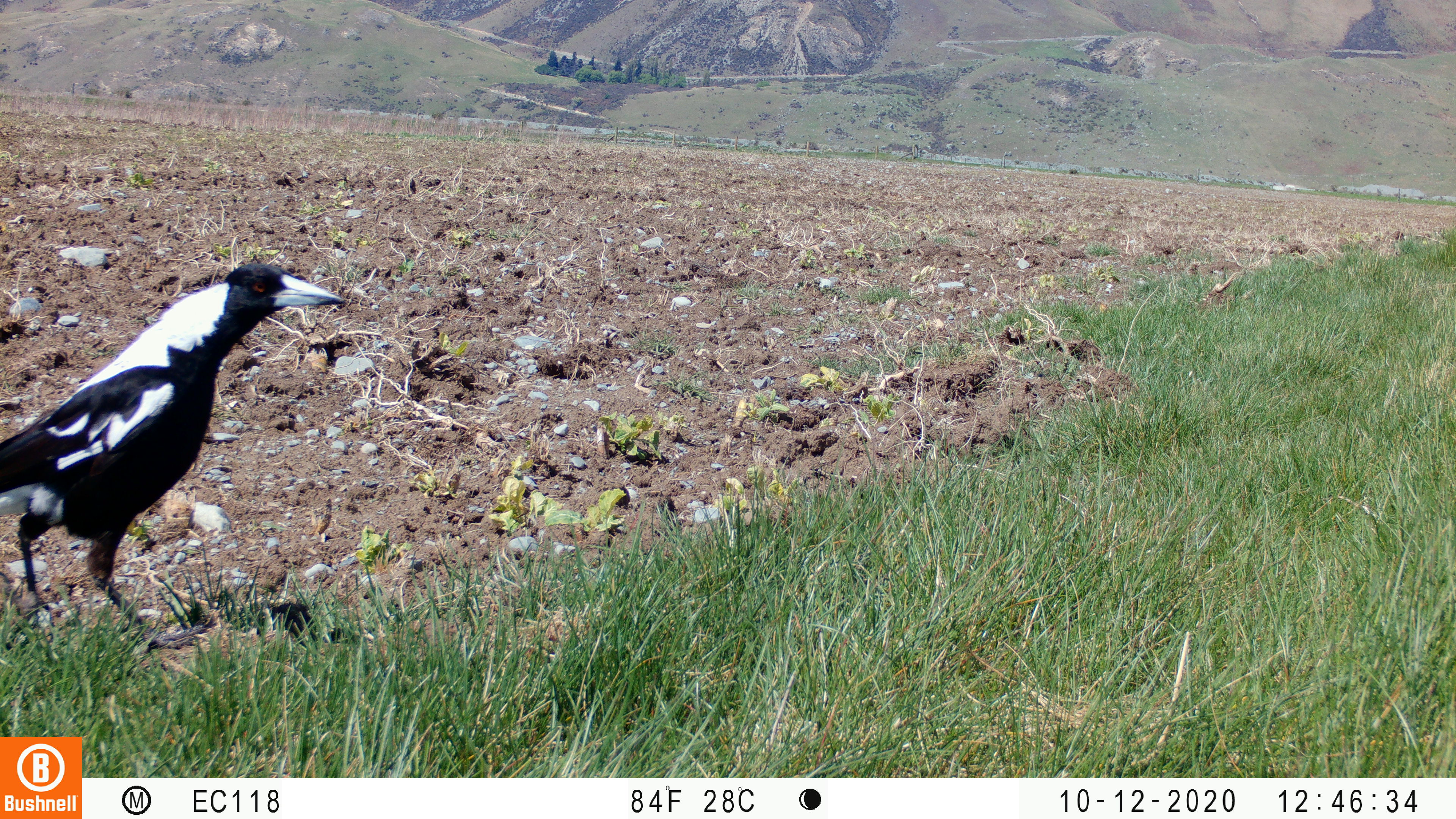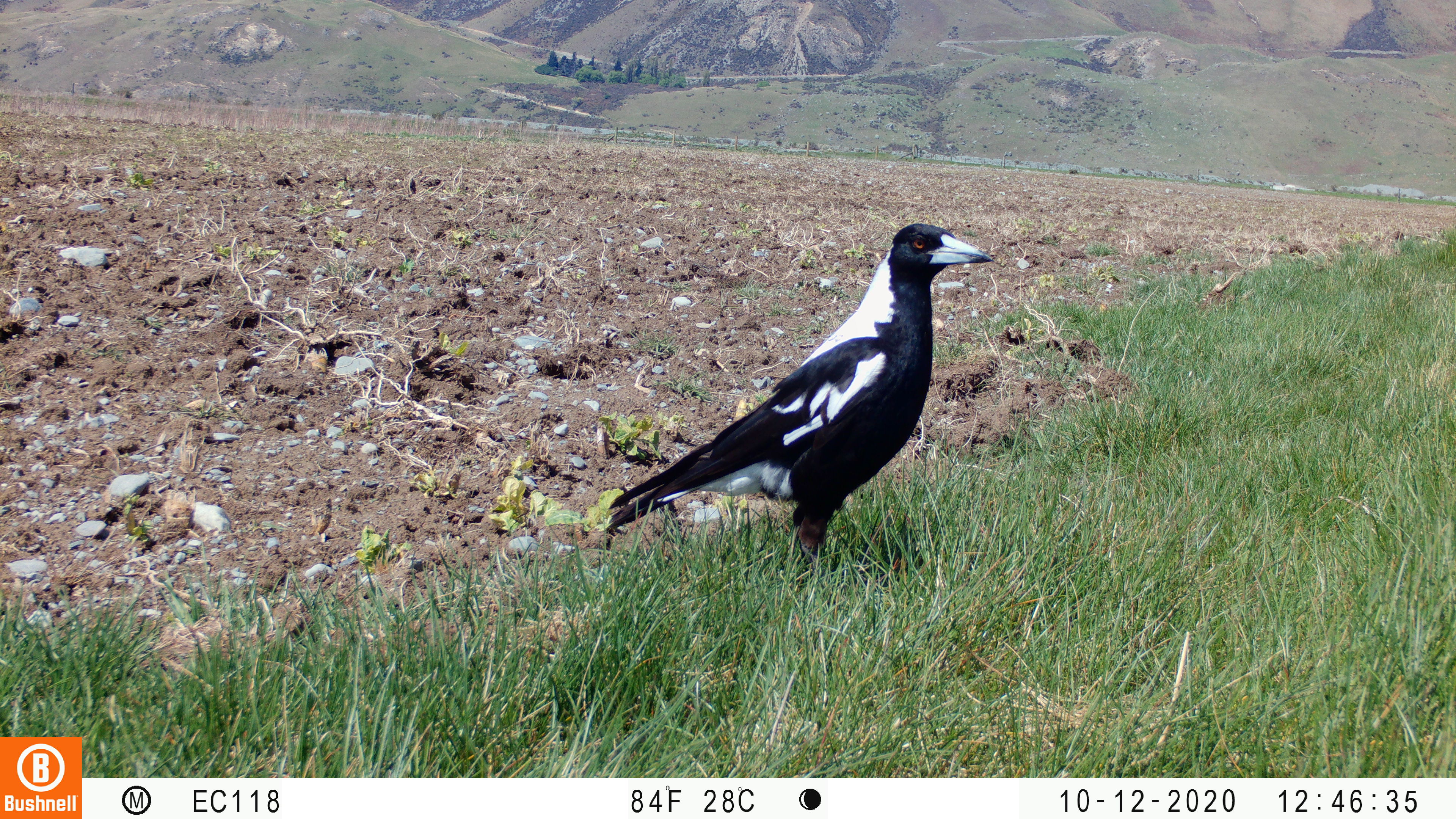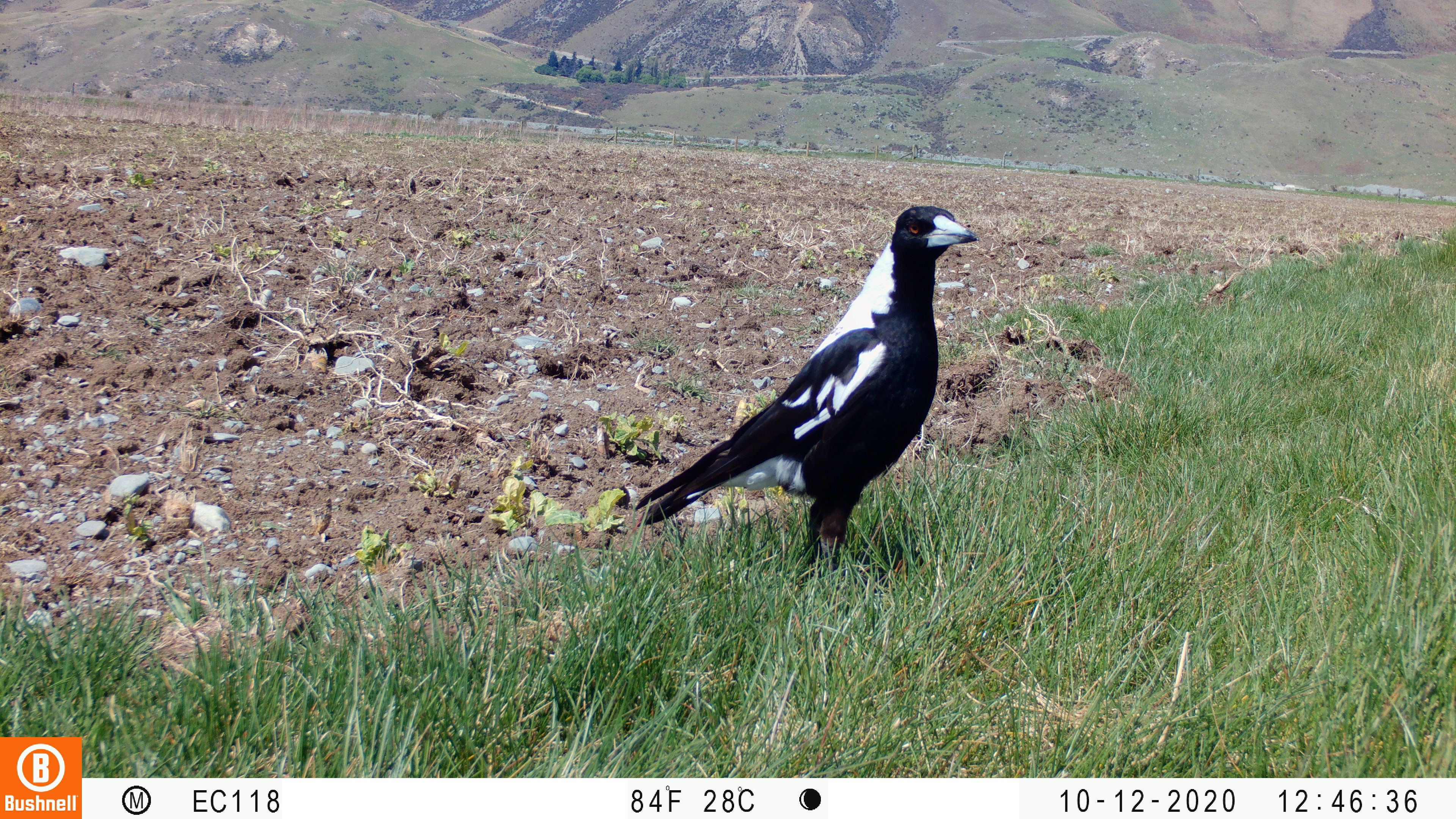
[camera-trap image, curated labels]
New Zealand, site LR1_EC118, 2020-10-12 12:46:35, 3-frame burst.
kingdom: Animalia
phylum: Chordata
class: Aves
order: Passeriformes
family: Artamidae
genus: Gymnorhina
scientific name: Gymnorhina tibicen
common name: australian magpie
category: magpie